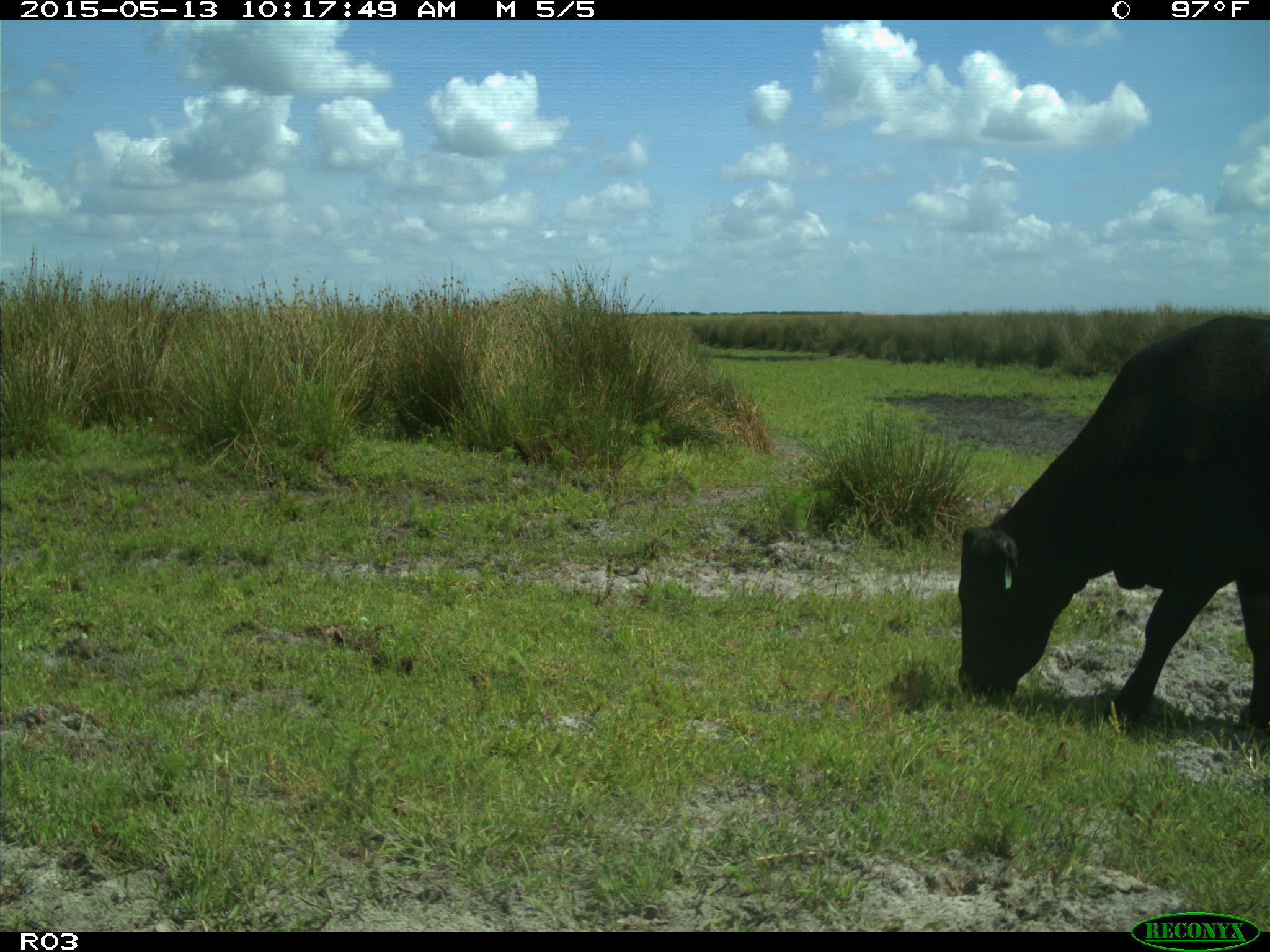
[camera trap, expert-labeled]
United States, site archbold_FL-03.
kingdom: Animalia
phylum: Chordata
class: Mammalia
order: Artiodactyla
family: Bovidae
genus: Bos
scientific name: Bos taurus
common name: domestic cow